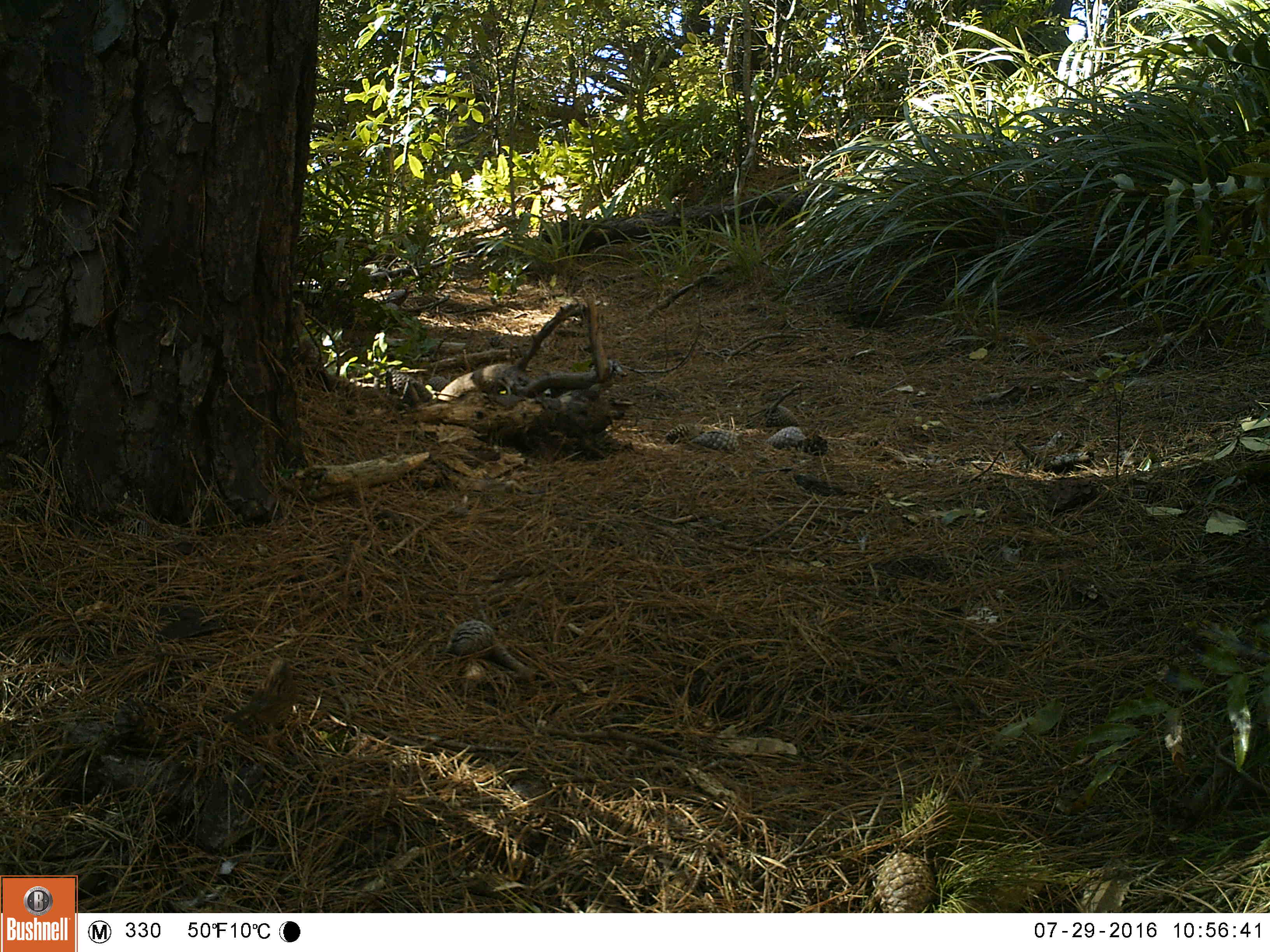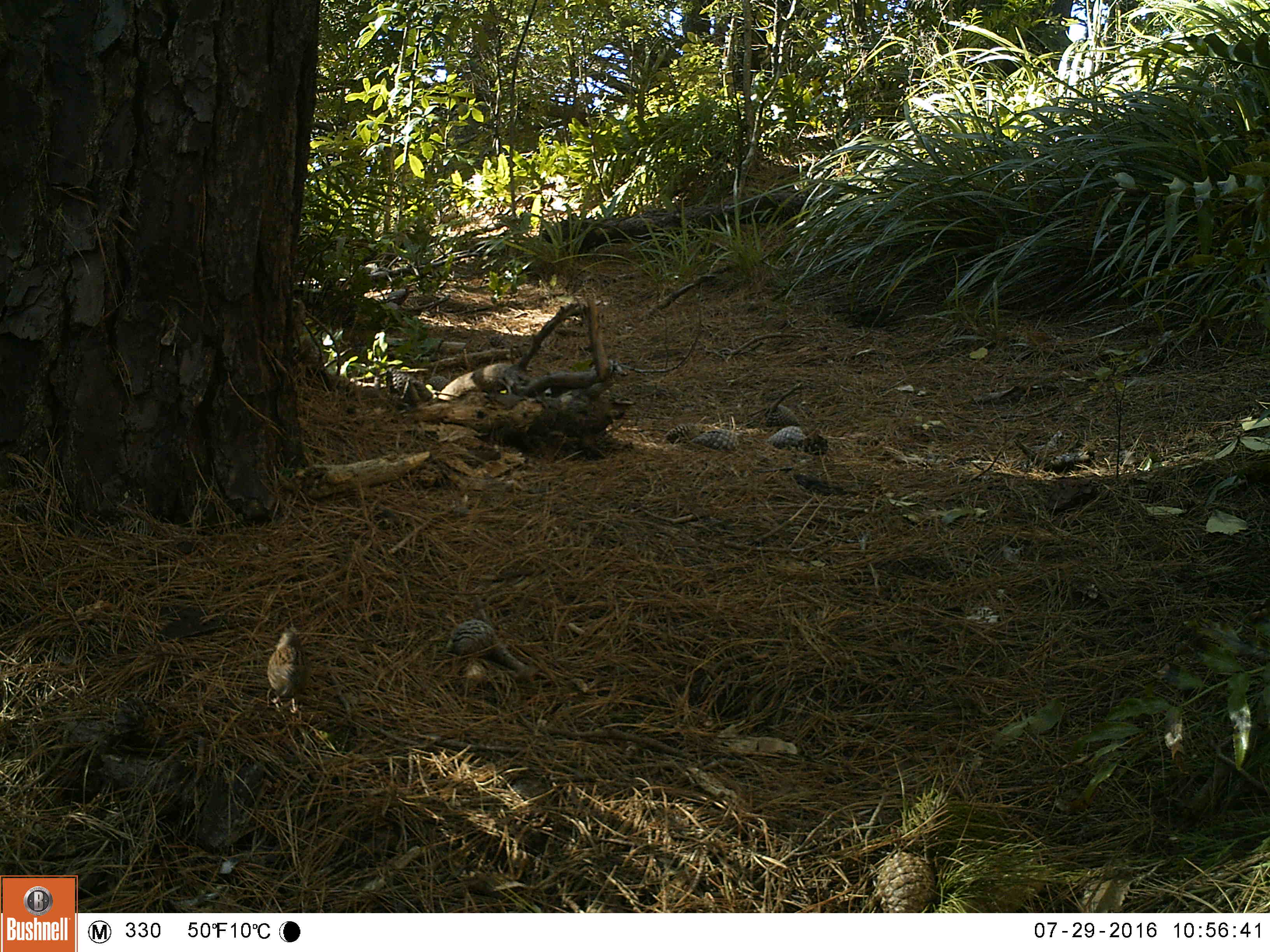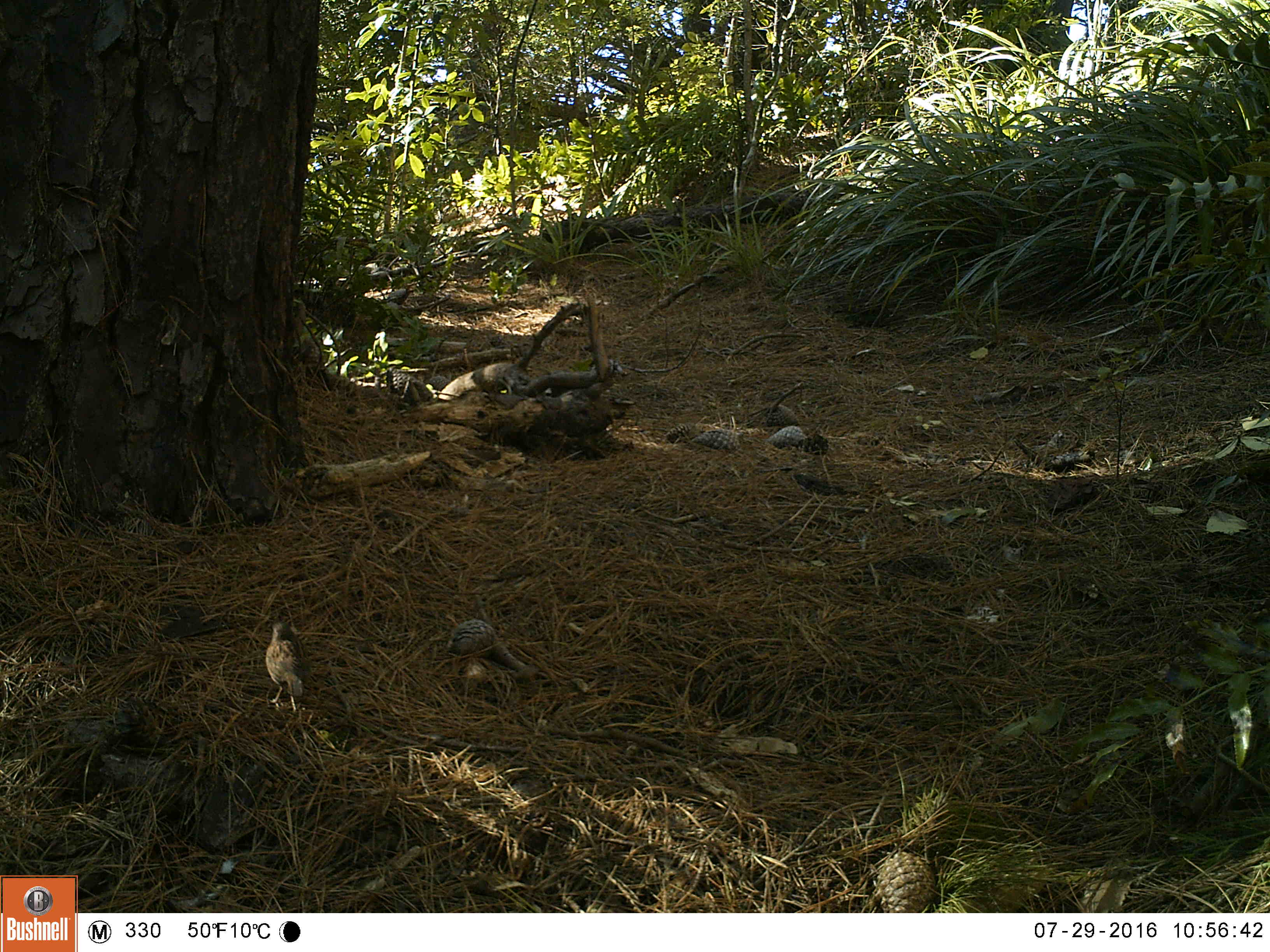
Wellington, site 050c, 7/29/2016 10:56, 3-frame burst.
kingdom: Animalia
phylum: Chordata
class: Aves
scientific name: Aves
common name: bird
Bird (Aves).